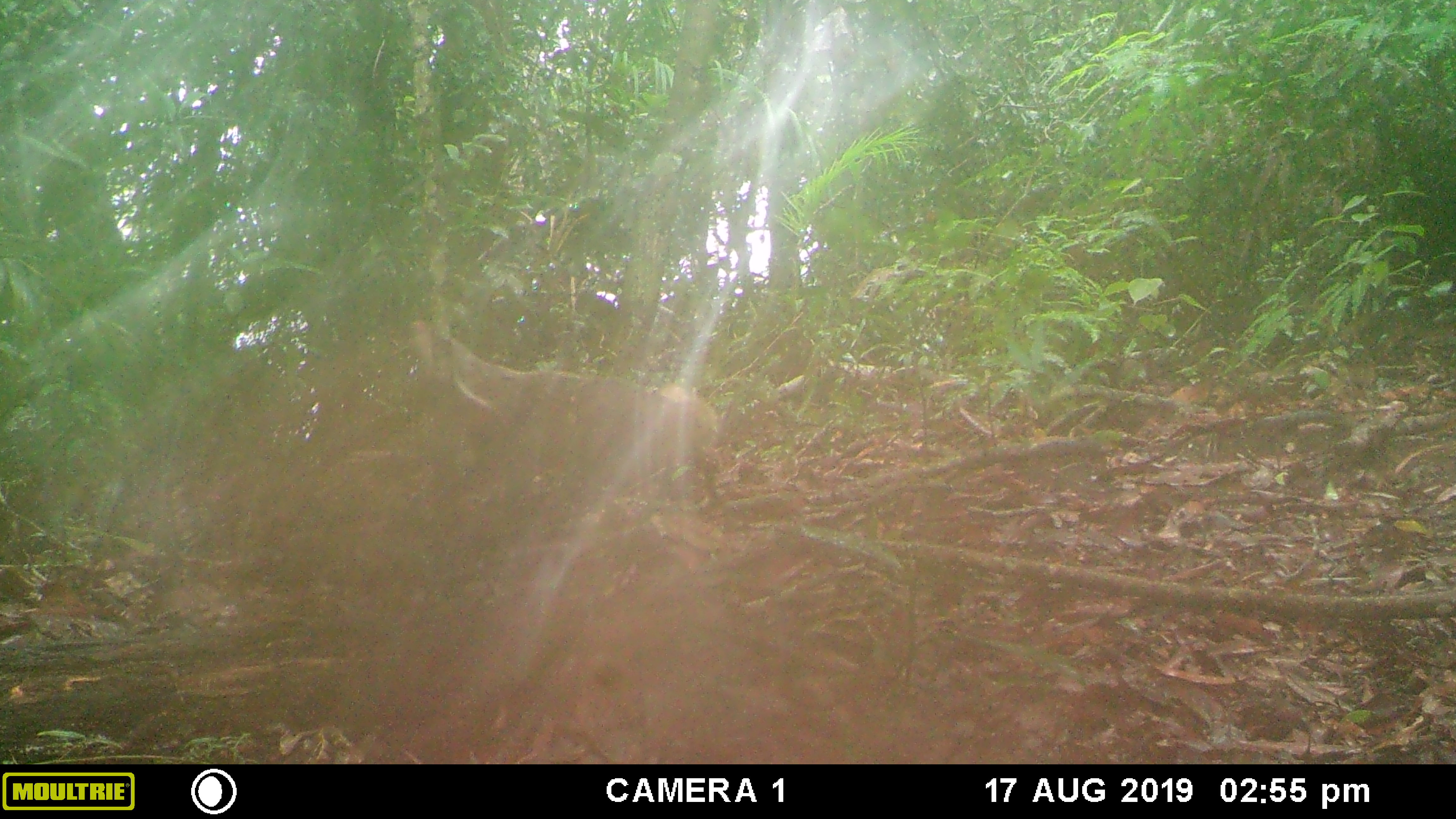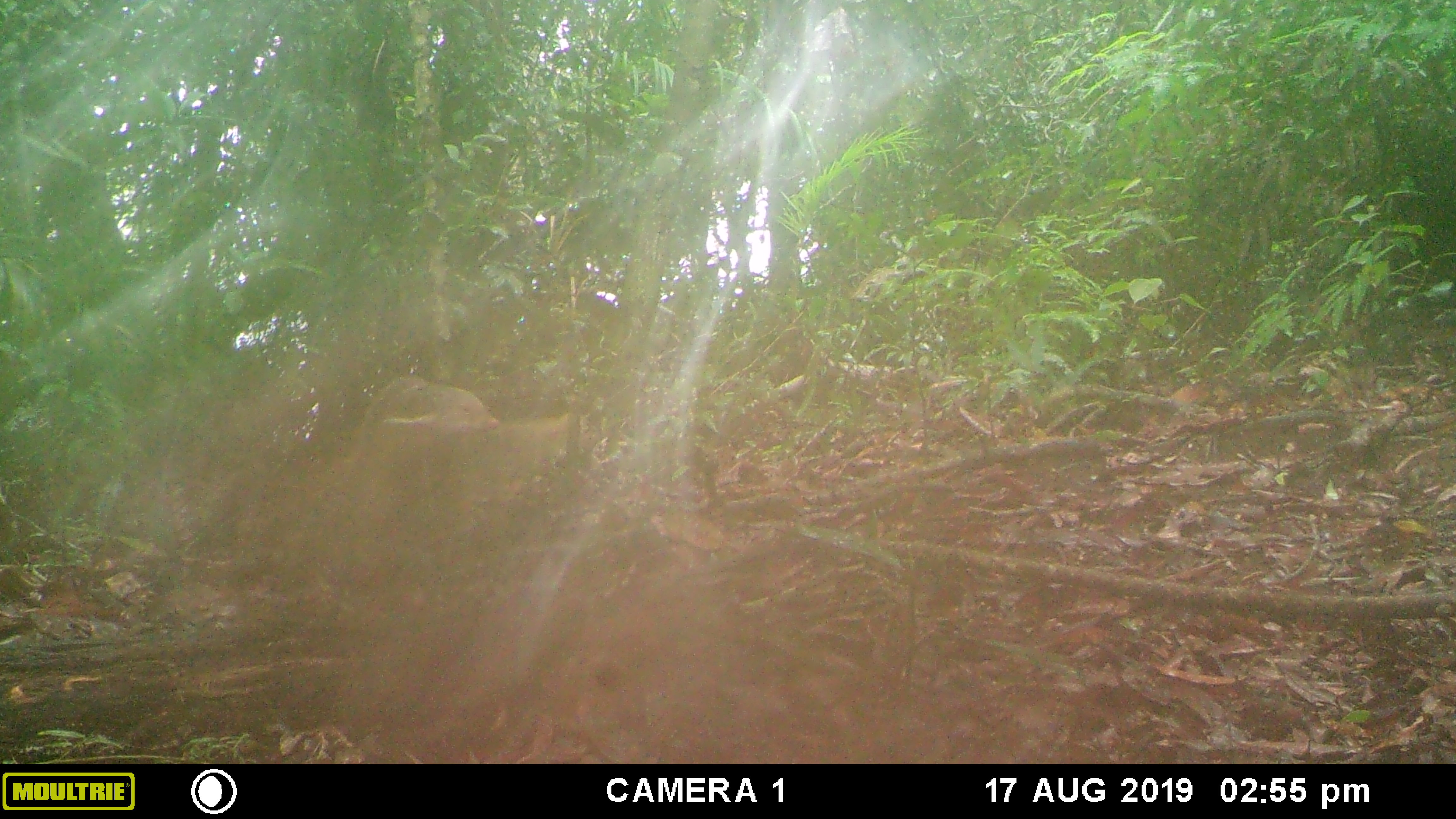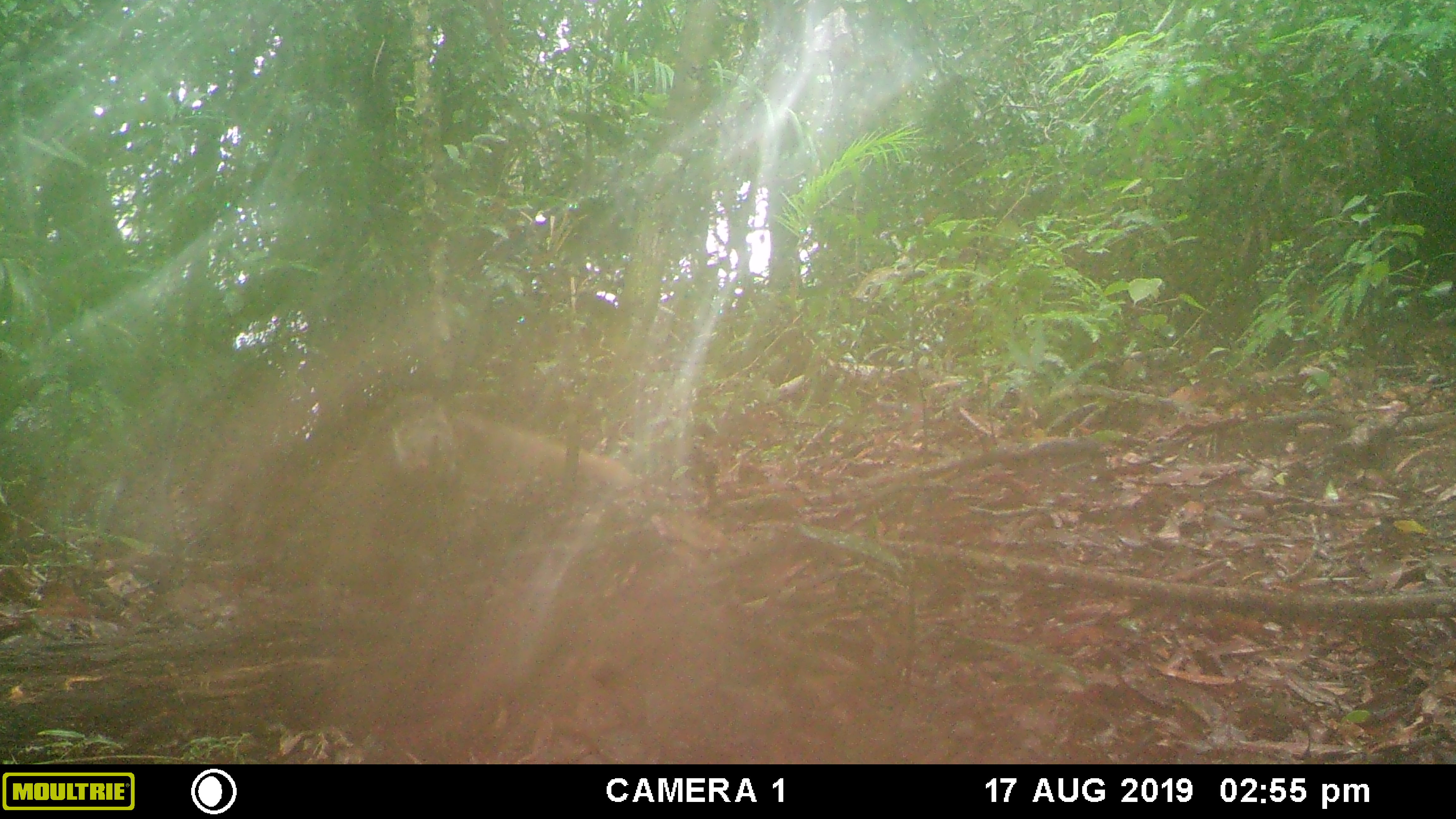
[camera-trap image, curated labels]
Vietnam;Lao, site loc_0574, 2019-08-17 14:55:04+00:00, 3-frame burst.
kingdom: Animalia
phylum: Chordata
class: Mammalia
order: Carnivora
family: Herpestidae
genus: Urva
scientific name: Urva urva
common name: crab-eating mongoose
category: crab eating mongoose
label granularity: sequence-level